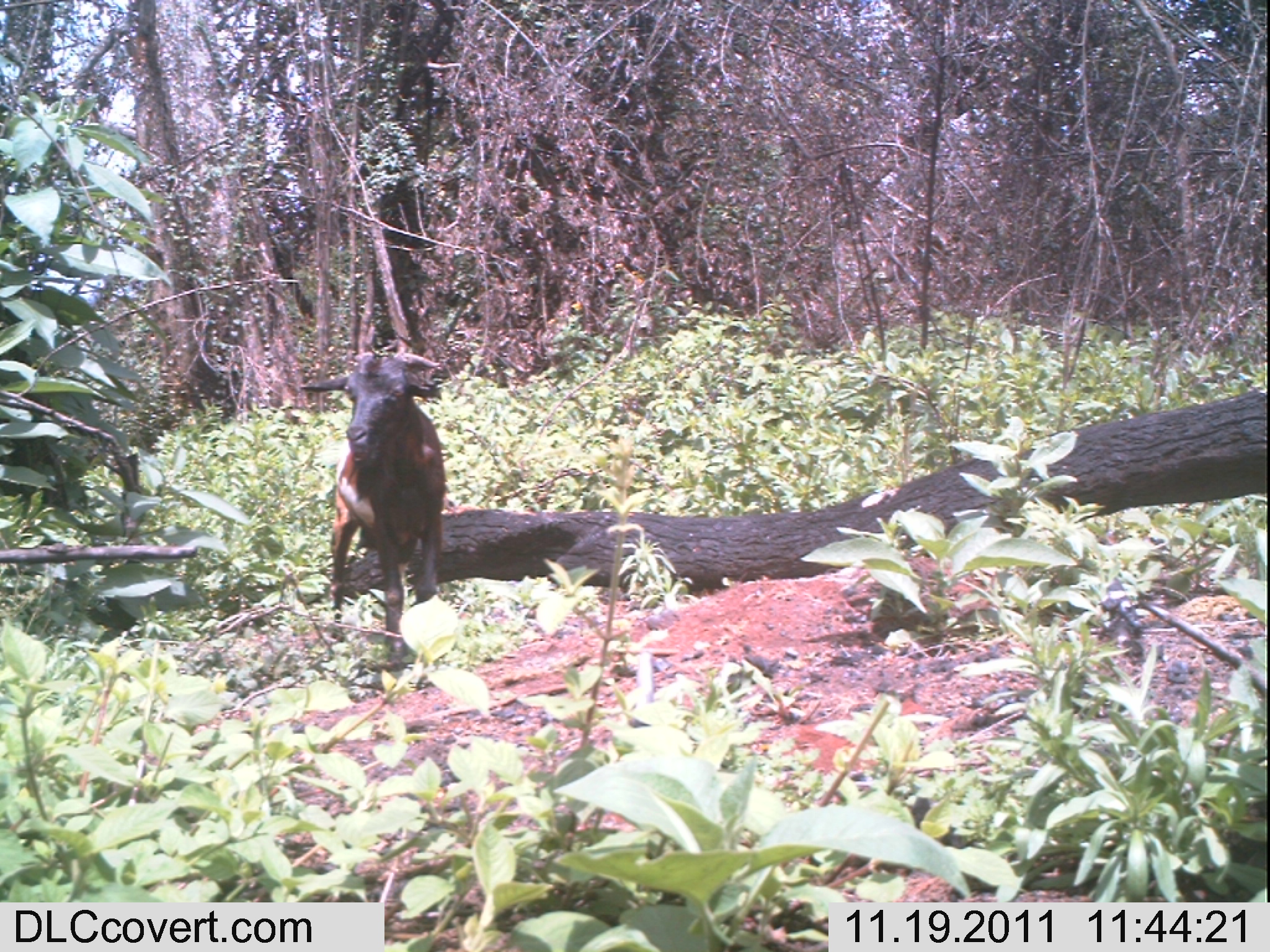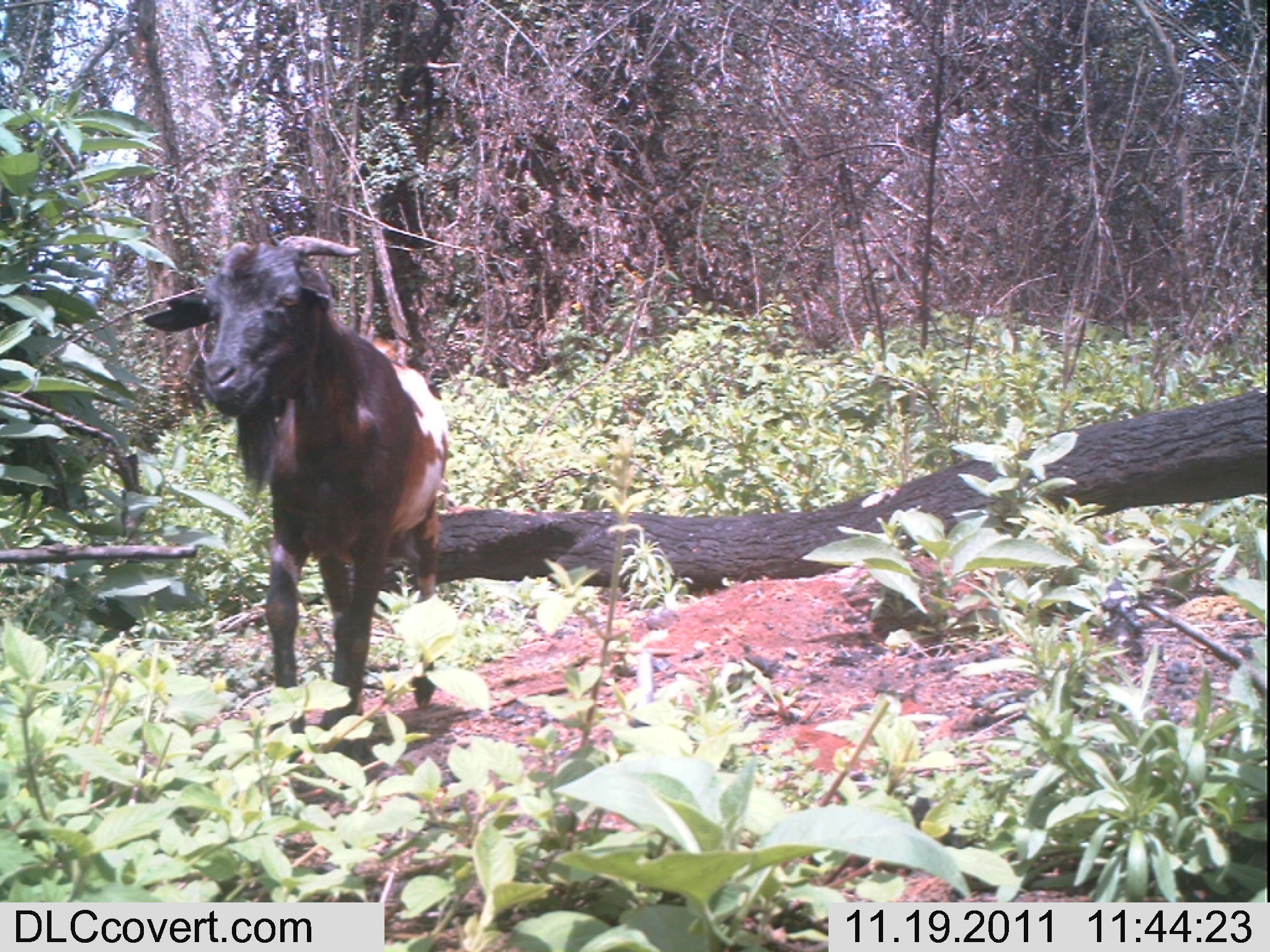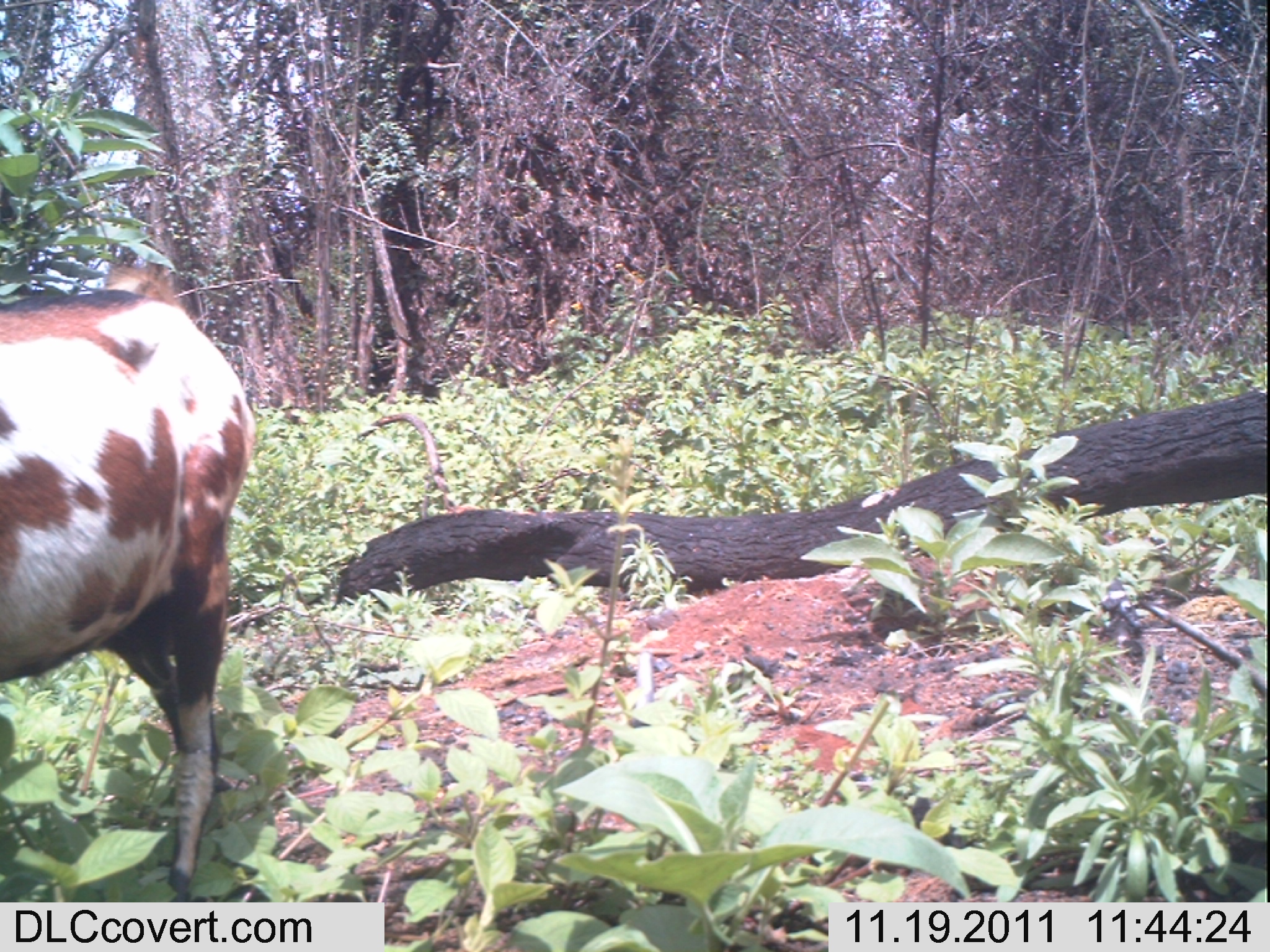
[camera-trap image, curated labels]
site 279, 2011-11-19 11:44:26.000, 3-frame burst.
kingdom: Animalia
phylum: Chordata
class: Mammalia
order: Artiodactyla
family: Bovidae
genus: Capra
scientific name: Capra aegagrus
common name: wild goat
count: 1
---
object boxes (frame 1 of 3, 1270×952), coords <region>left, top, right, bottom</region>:
capra aegagrus: <region>299, 350, 446, 670</region>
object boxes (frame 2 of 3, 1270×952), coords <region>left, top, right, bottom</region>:
capra aegagrus: <region>140, 235, 449, 757</region>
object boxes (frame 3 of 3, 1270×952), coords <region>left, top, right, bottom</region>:
capra aegagrus: <region>0, 263, 258, 895</region>